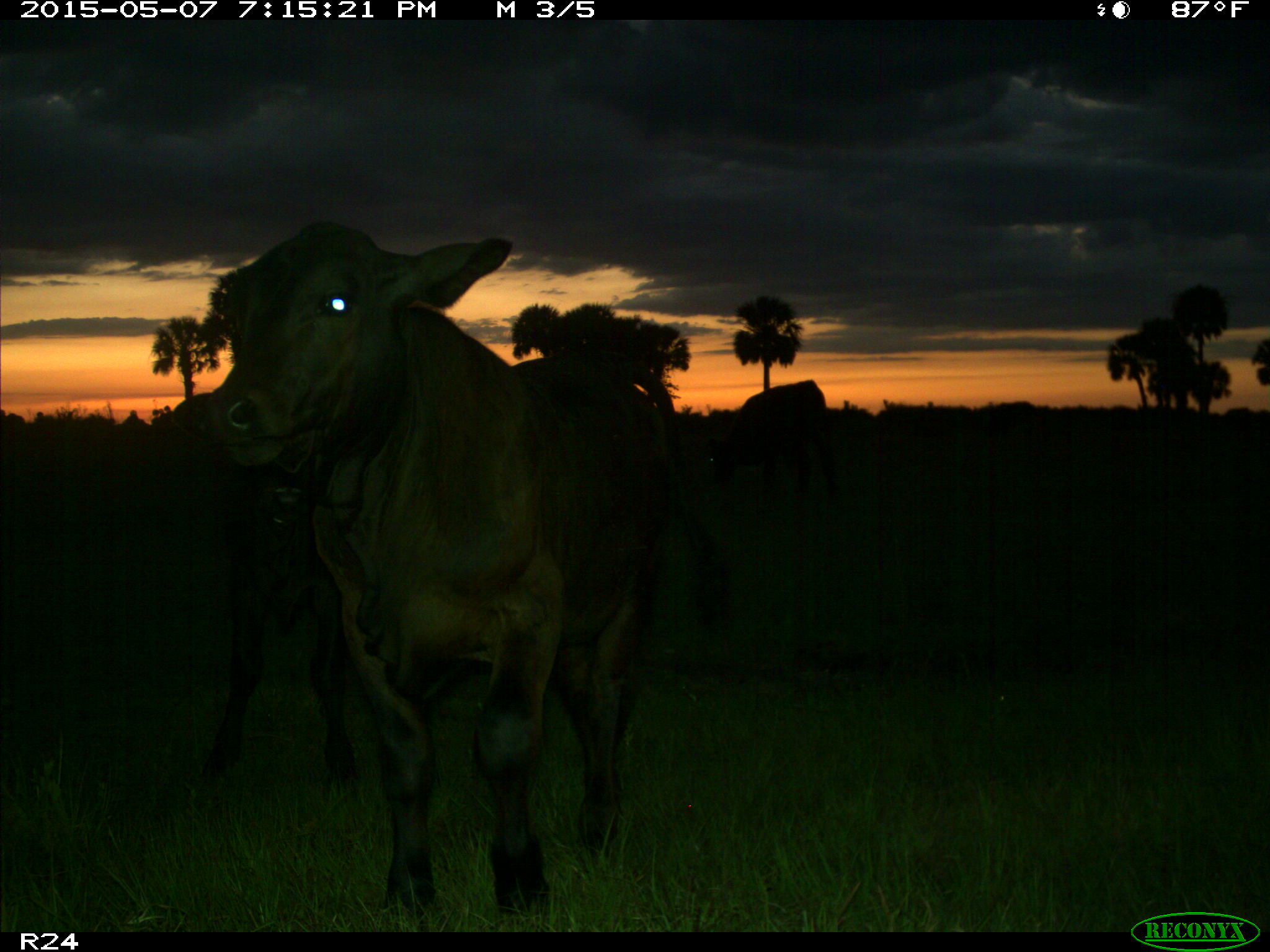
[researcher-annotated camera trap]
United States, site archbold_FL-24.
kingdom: Animalia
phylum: Chordata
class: Mammalia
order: Artiodactyla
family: Bovidae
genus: Bos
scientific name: Bos taurus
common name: domestic cow